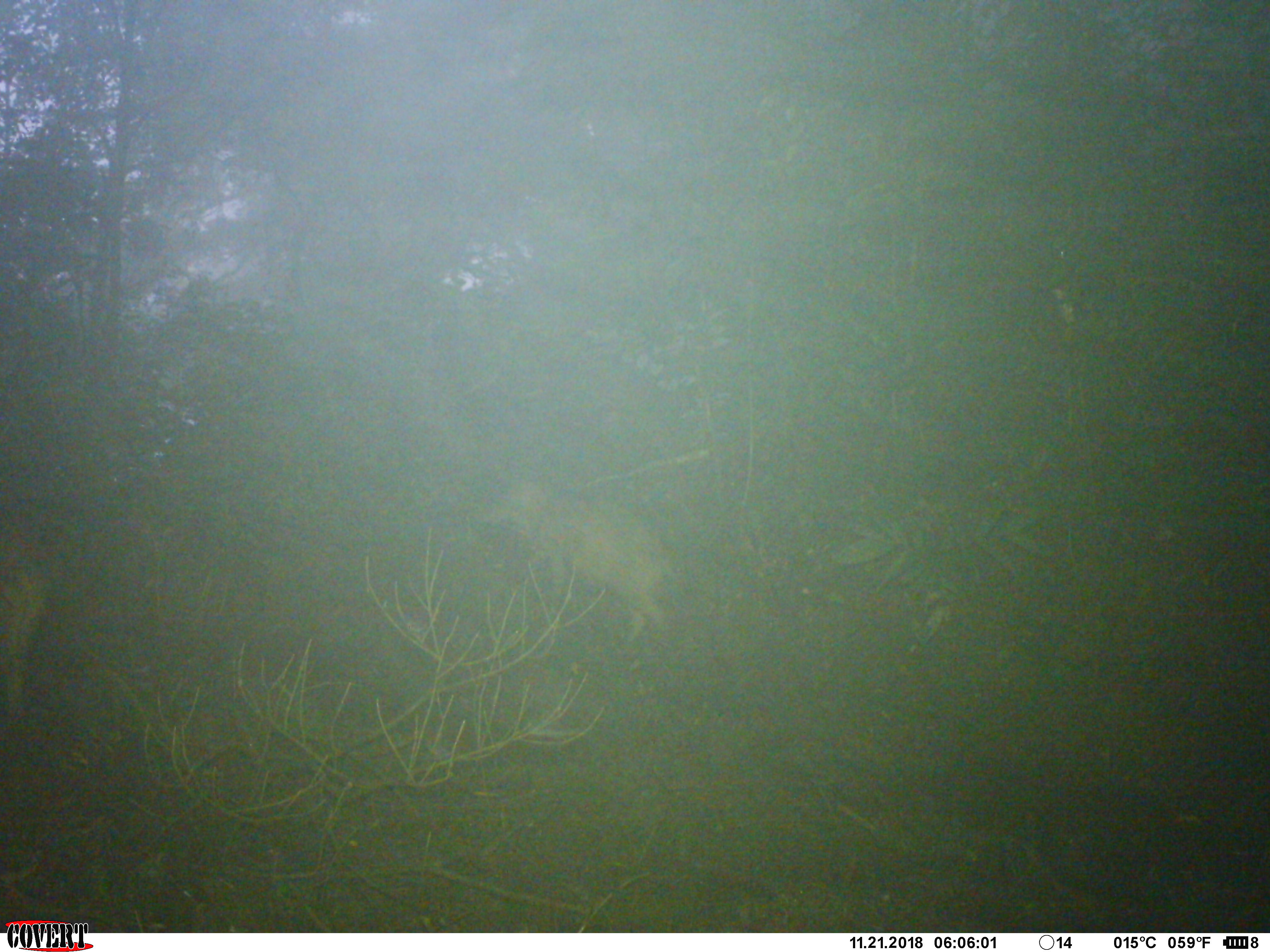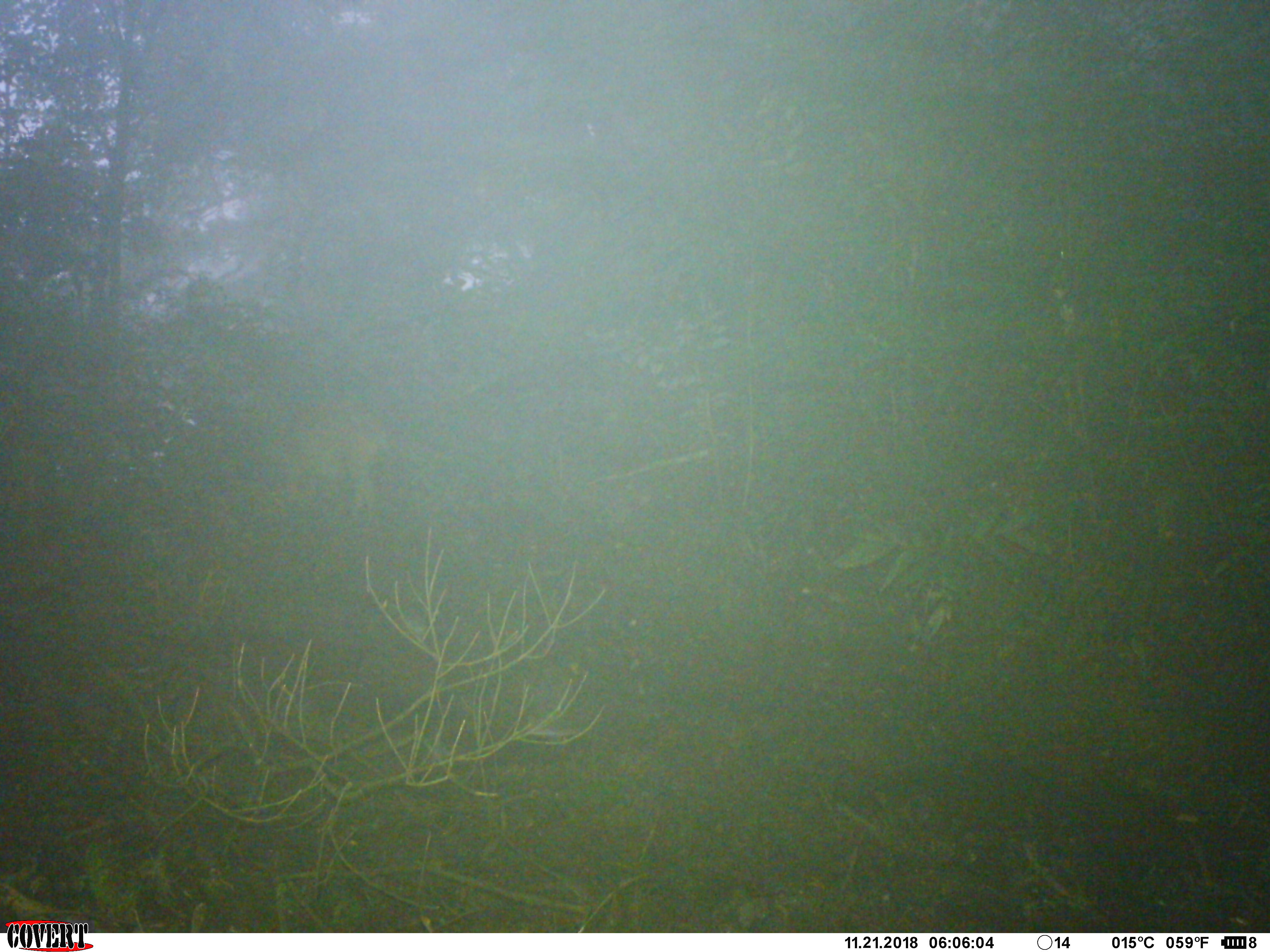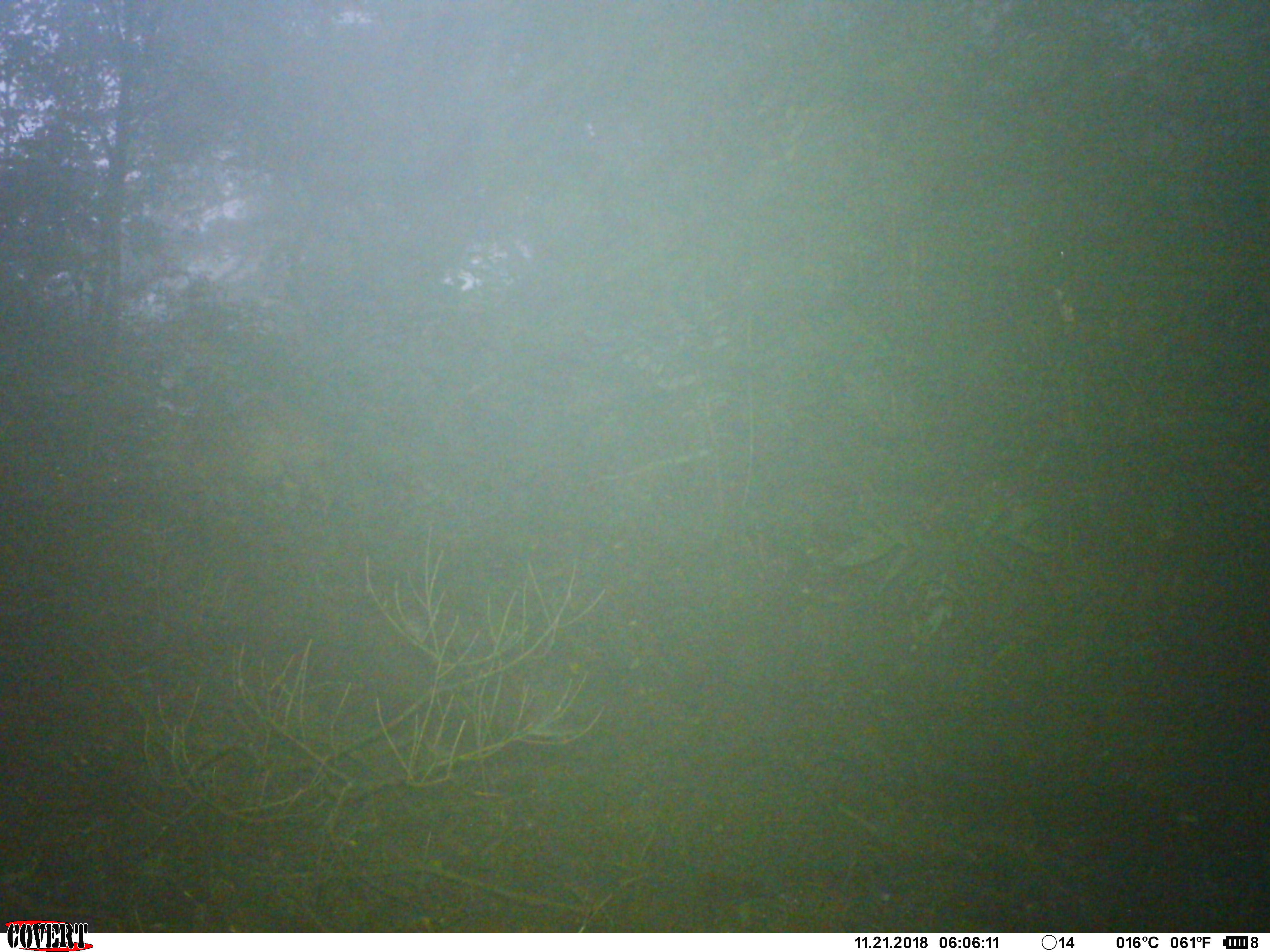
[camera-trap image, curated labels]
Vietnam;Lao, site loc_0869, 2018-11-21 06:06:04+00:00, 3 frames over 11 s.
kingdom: Animalia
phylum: Chordata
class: Mammalia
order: Artiodactyla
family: Suidae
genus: Sus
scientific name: Sus scrofa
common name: eurasian wild pig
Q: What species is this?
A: Eurasian wild pig (Sus scrofa).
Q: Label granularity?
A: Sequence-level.